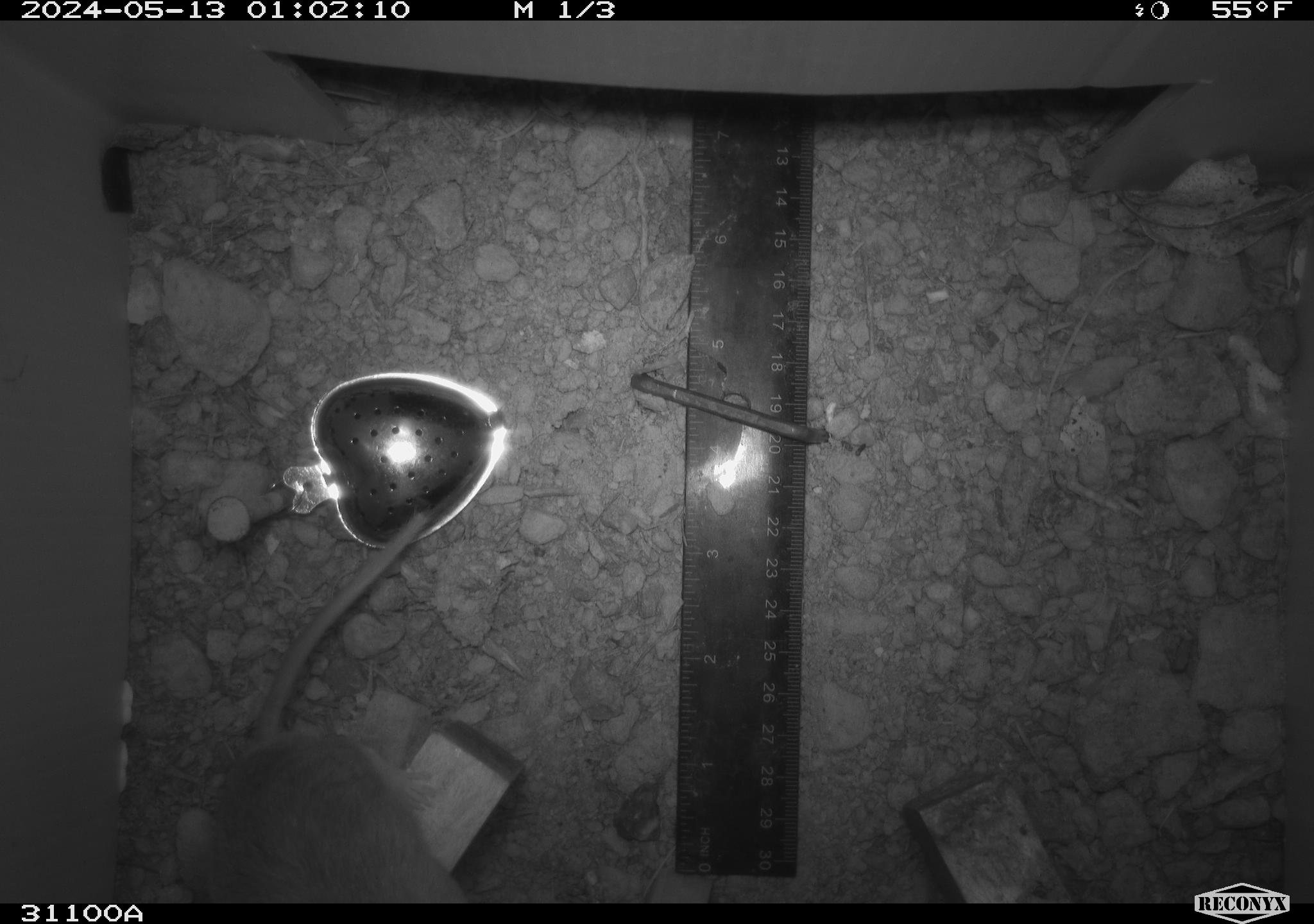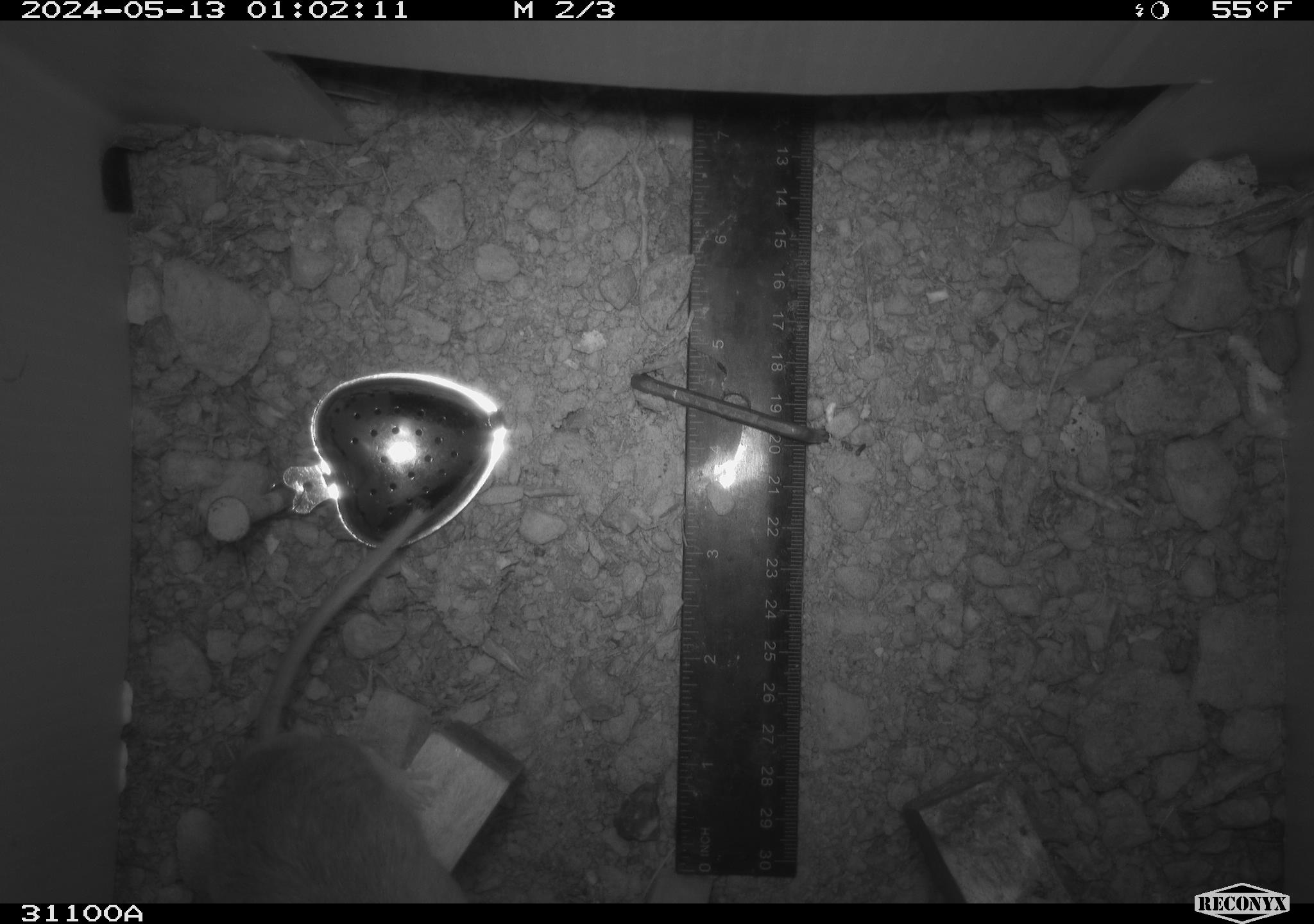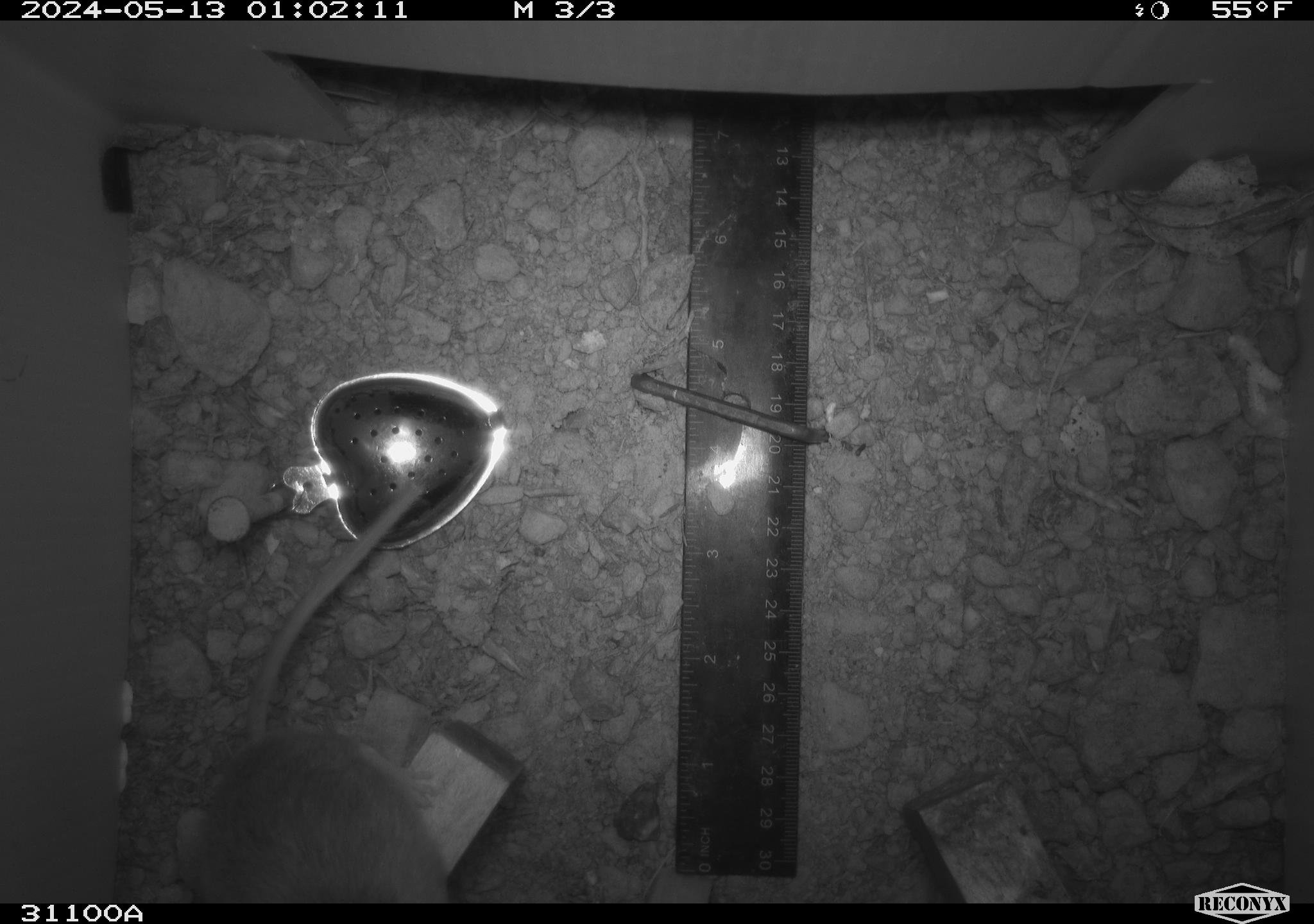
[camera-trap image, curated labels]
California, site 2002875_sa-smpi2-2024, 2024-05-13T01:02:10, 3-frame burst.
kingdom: Animalia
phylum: Chordata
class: Mammalia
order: Rodentia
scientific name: Rodentia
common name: rodent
Rodent (Rodentia).